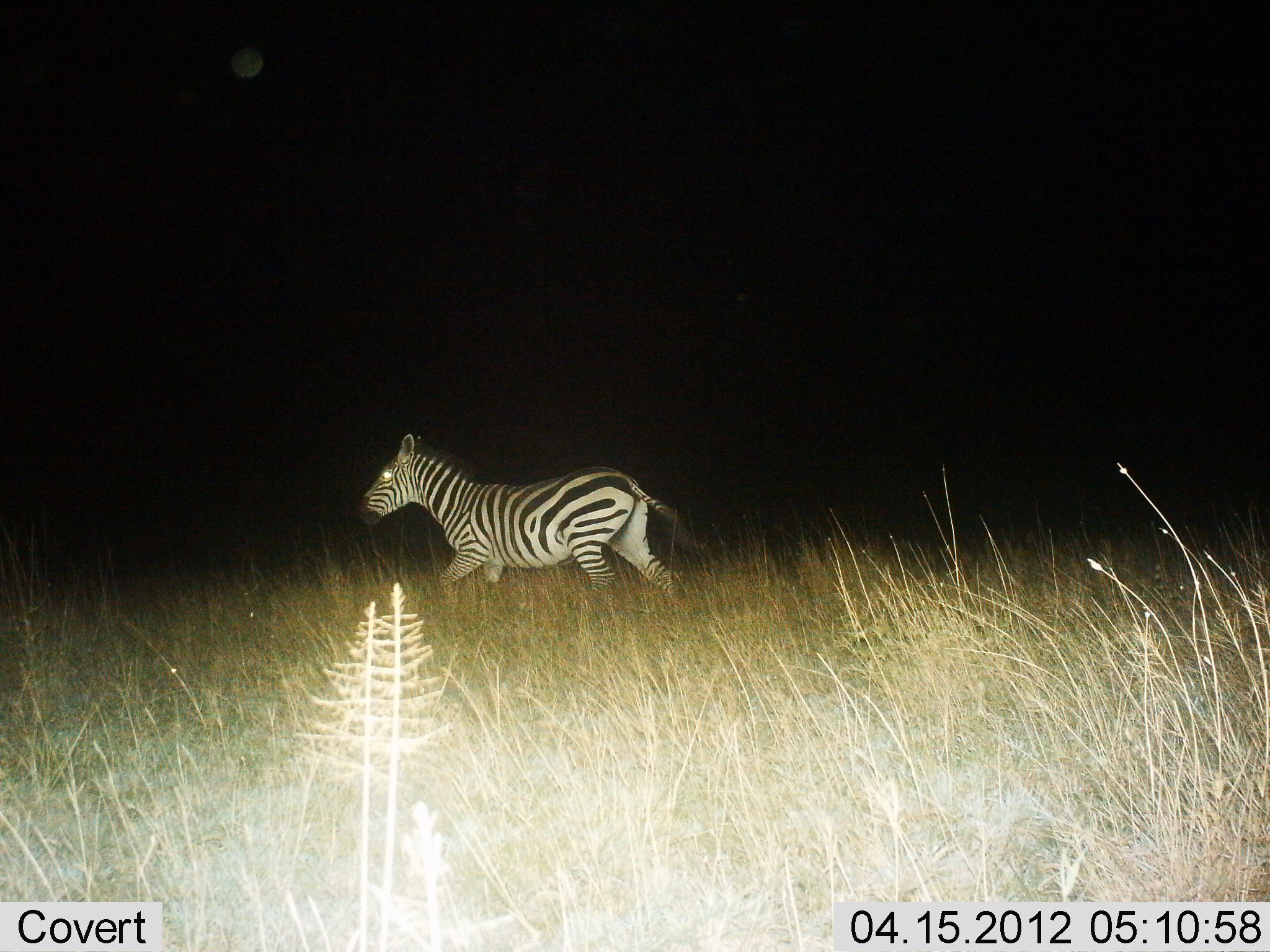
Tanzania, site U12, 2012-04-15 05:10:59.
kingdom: Animalia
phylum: Chordata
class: Mammalia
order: Perissodactyla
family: Equidae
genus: Equus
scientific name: Equus quagga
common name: plains zebra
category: zebra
Zebra (plains zebra) (Equus quagga), count 1. Behavior (volunteer vote fractions): standing 11%, resting 0%, moving 97%, interacting 0%. Young present (vote fraction): 0%. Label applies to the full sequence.